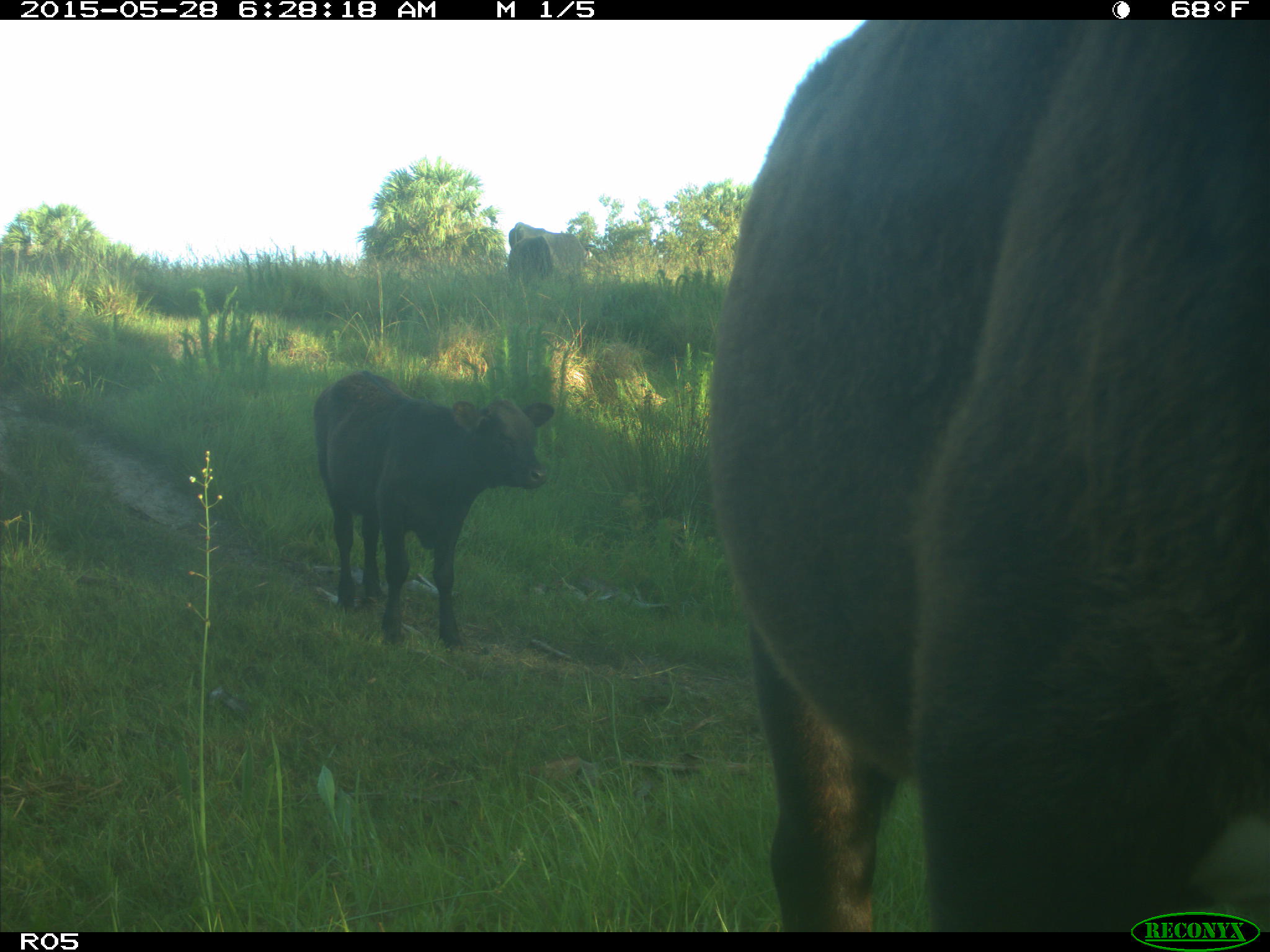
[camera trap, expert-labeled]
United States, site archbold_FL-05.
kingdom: Animalia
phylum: Chordata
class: Mammalia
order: Artiodactyla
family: Bovidae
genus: Bos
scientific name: Bos taurus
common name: domestic cow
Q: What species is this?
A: Bos taurus (domestic cow).